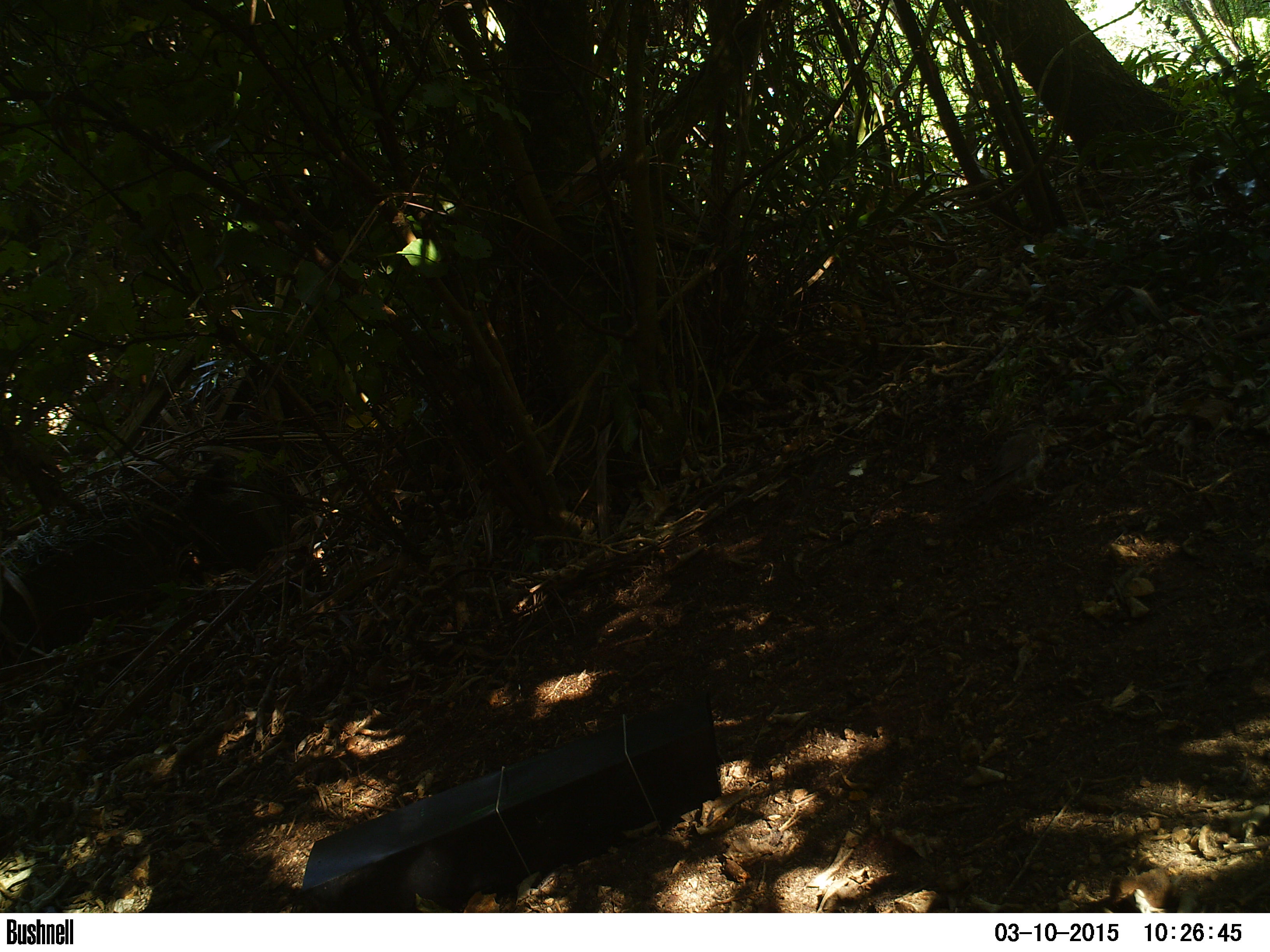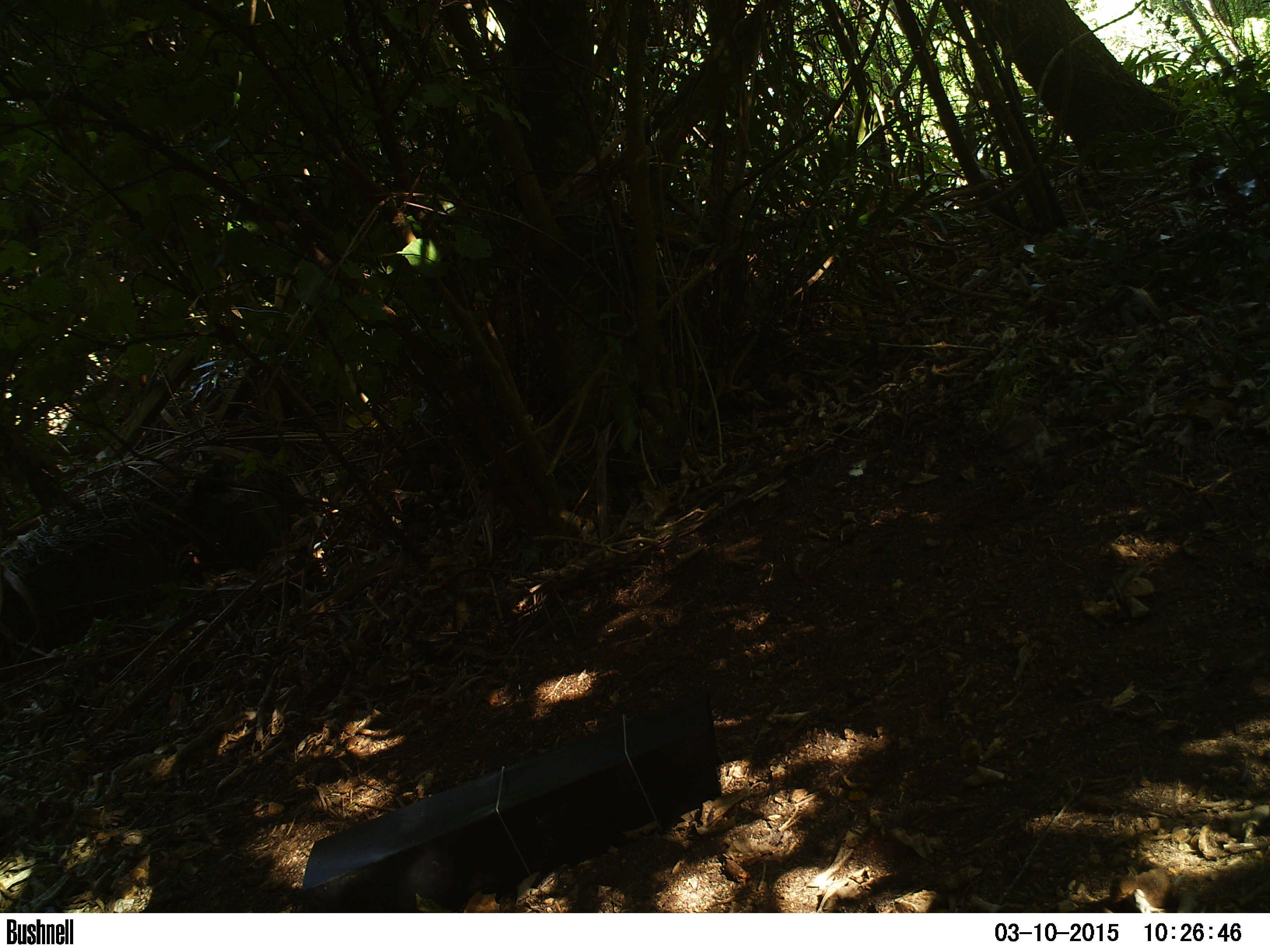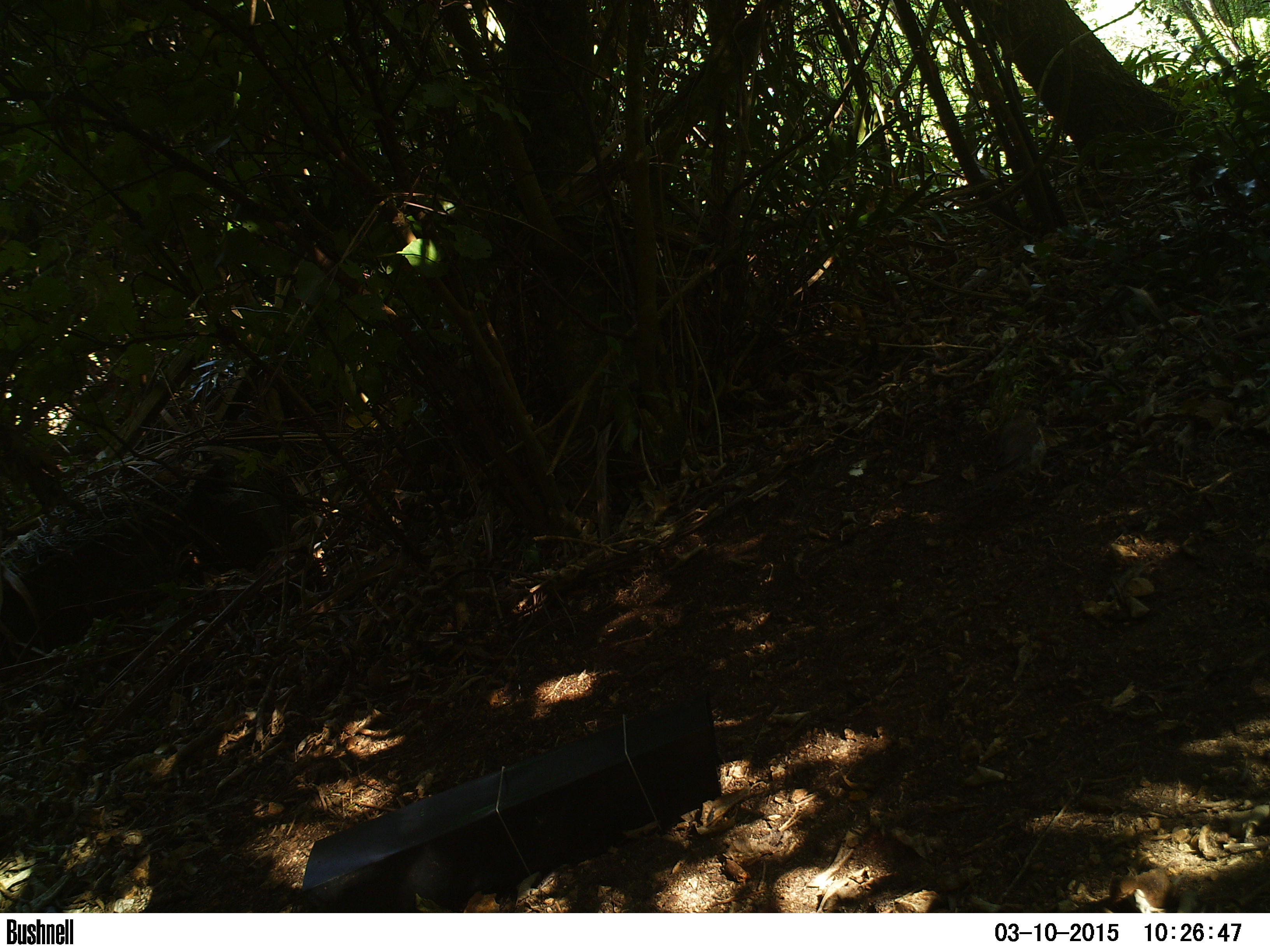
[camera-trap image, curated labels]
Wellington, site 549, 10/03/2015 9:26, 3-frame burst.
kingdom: Animalia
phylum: Chordata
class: Aves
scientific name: Aves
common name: bird